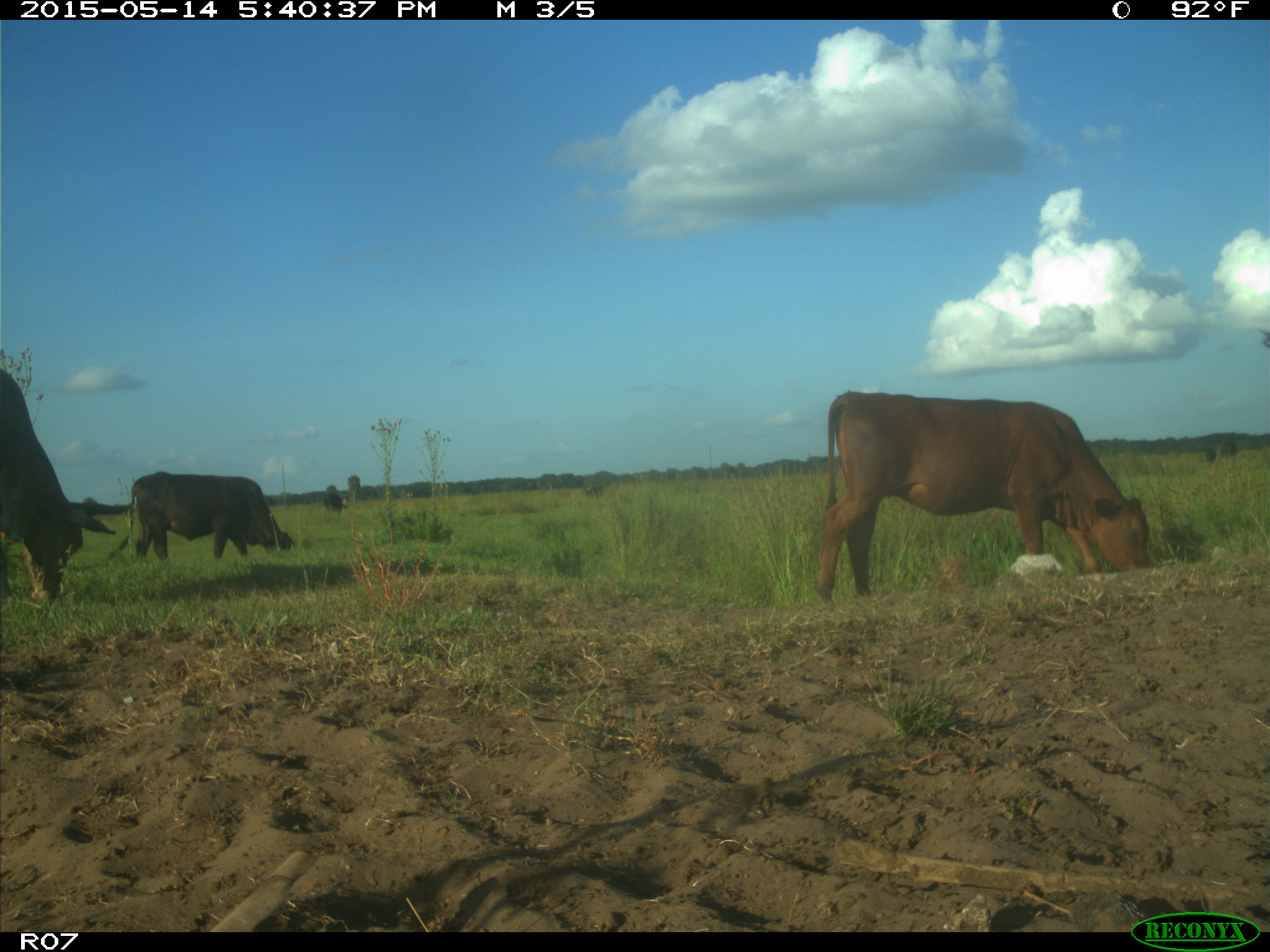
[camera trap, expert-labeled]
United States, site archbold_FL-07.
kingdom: Animalia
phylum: Chordata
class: Mammalia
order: Artiodactyla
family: Bovidae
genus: Bos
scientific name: Bos taurus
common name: domestic cow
Bos taurus (domestic cow).